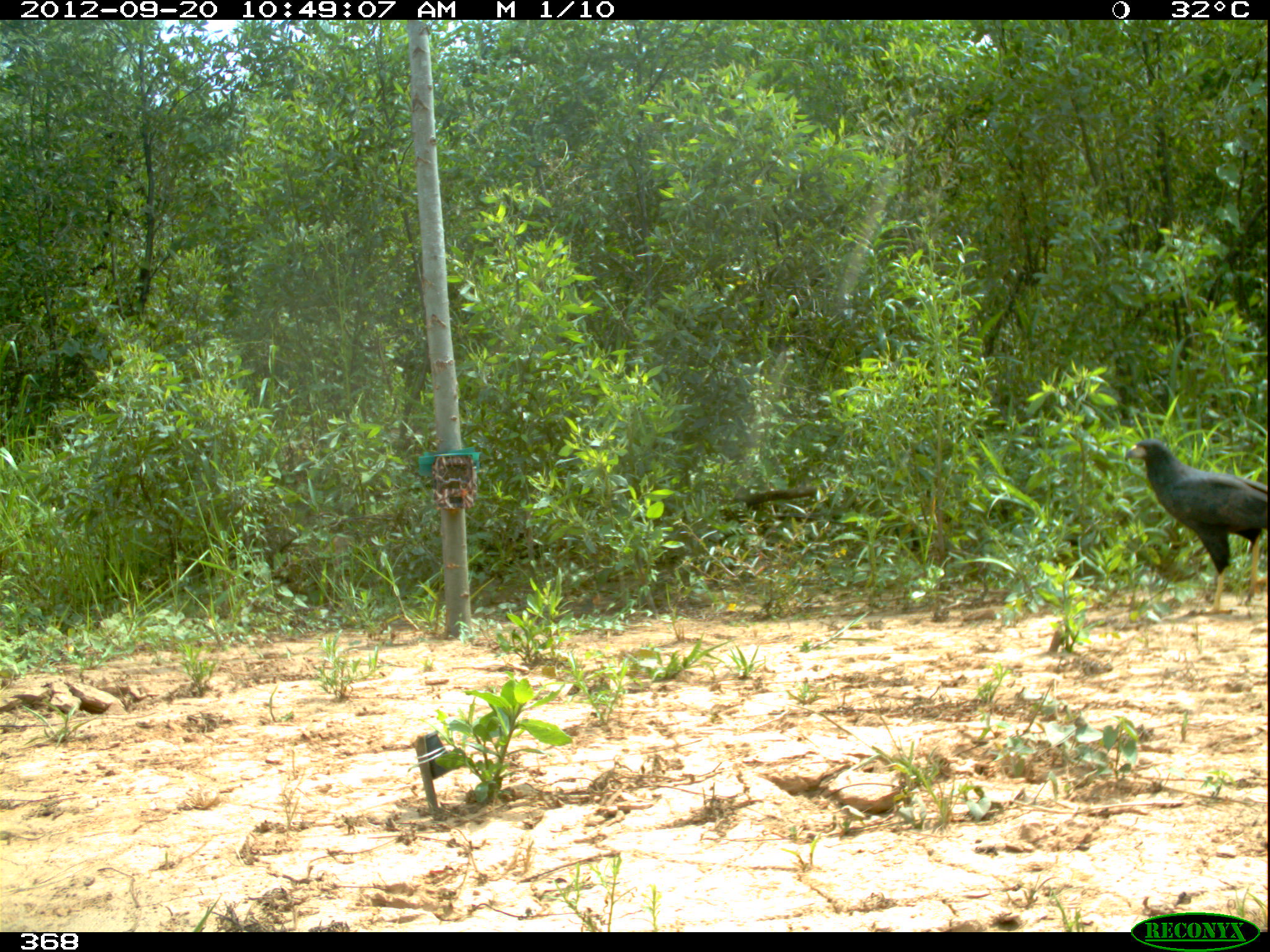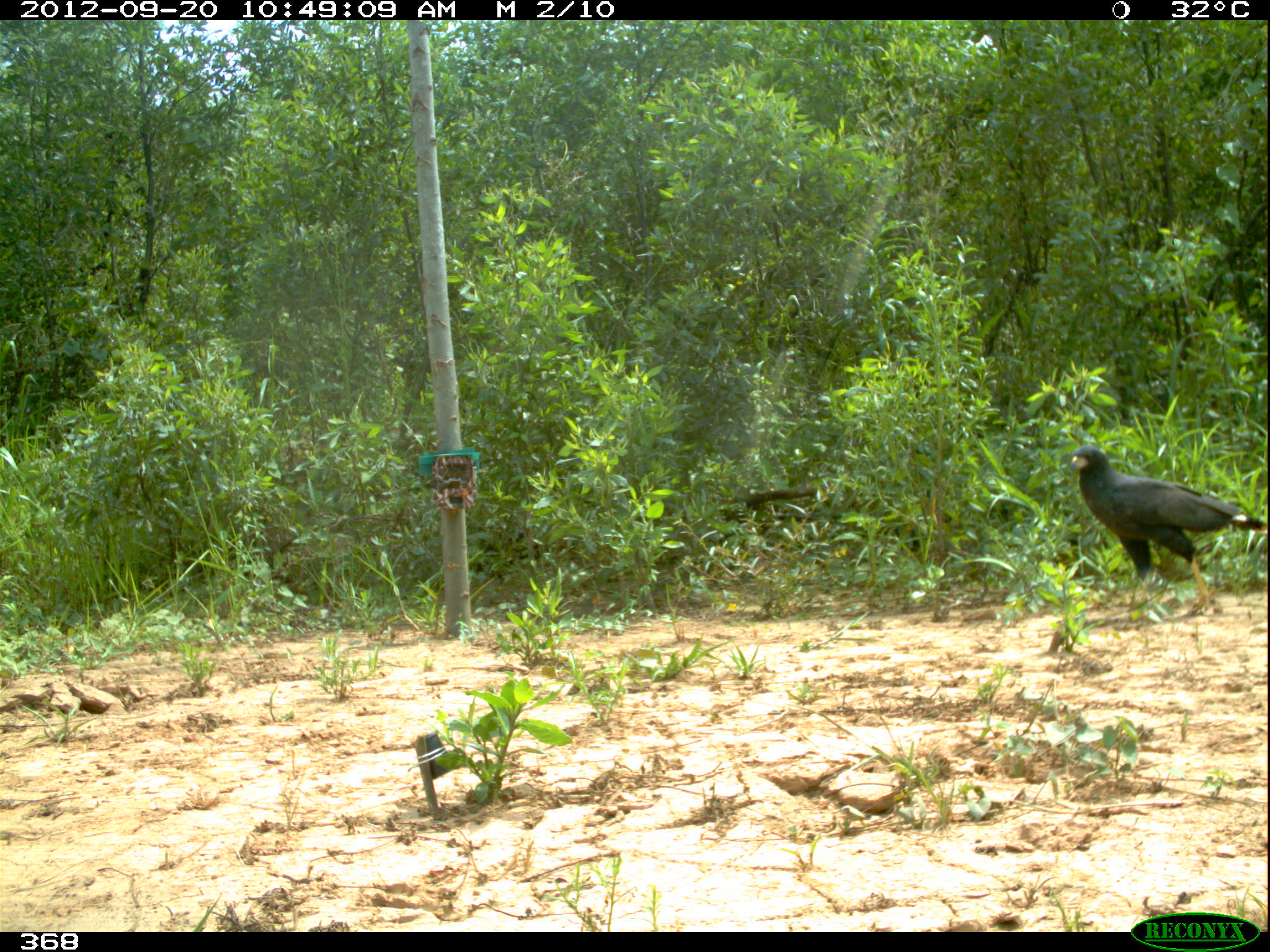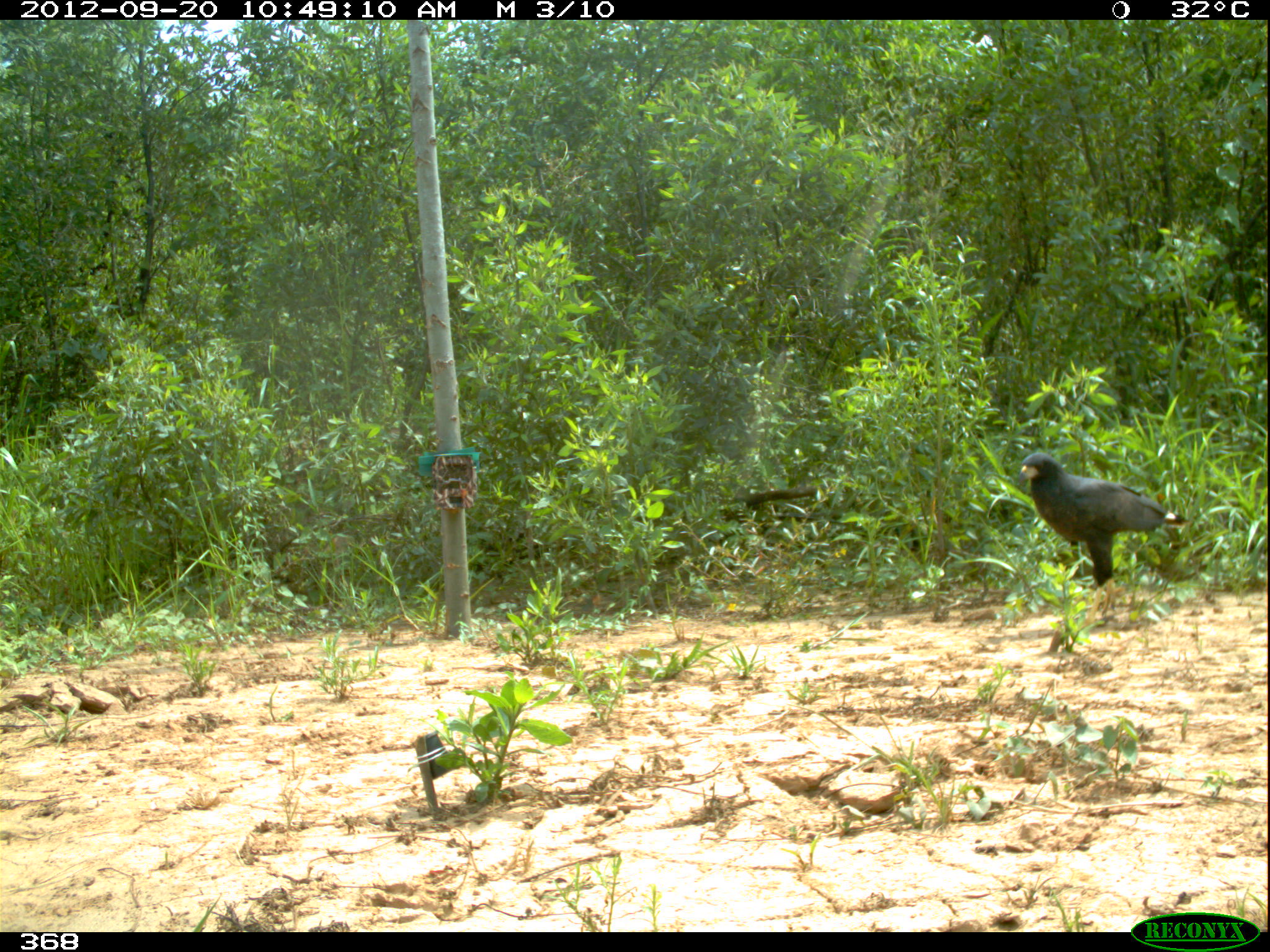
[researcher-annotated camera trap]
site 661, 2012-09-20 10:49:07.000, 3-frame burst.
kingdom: Animalia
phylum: Chordata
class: Aves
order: Accipitriformes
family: Accipitridae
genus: Buteogallus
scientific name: Buteogallus urubitinga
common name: great black hawk